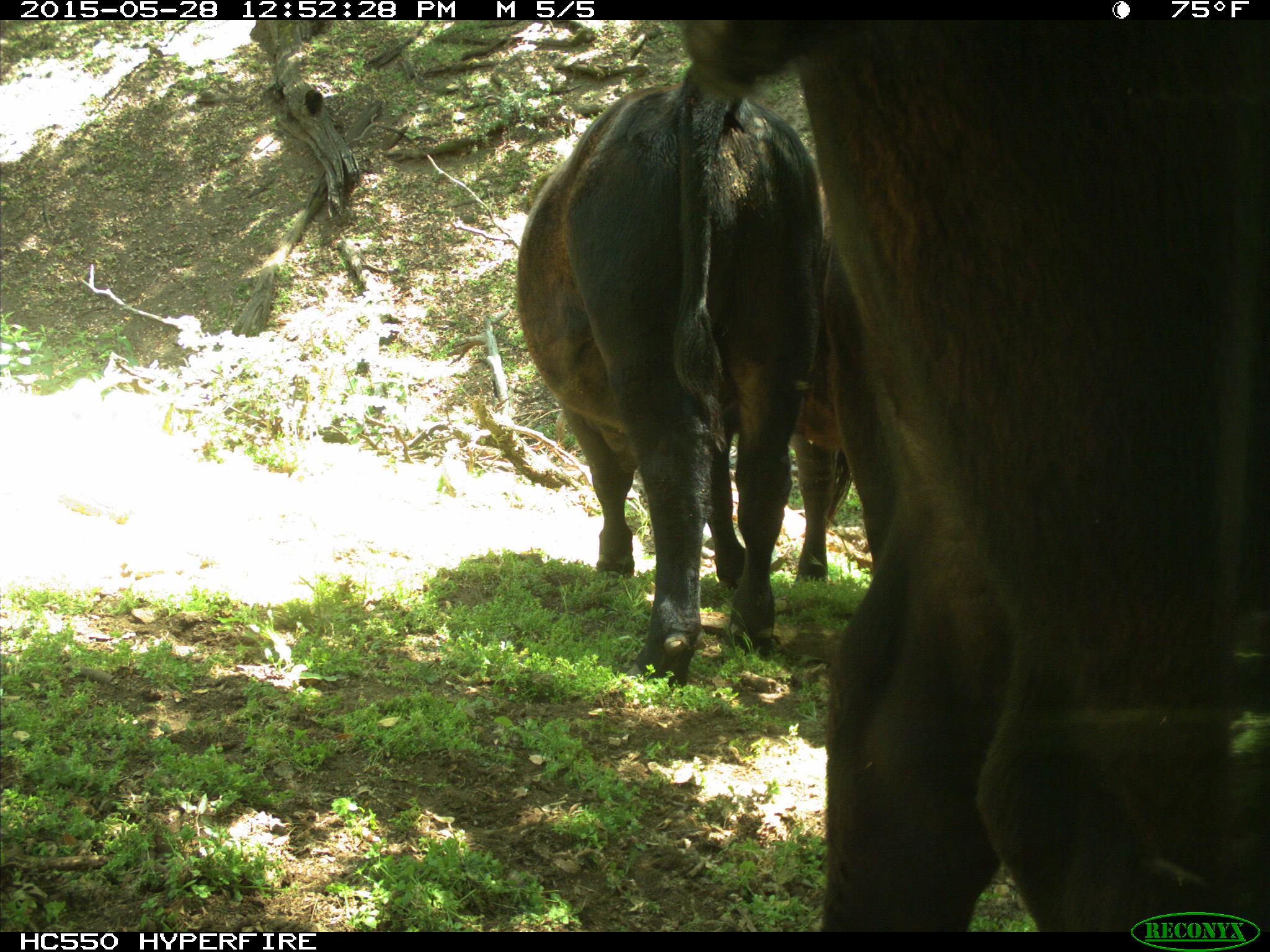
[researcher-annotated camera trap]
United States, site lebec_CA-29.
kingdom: Animalia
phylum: Chordata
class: Mammalia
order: Artiodactyla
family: Bovidae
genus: Bos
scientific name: Bos taurus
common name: domestic cow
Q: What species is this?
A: Bos taurus (domestic cow).